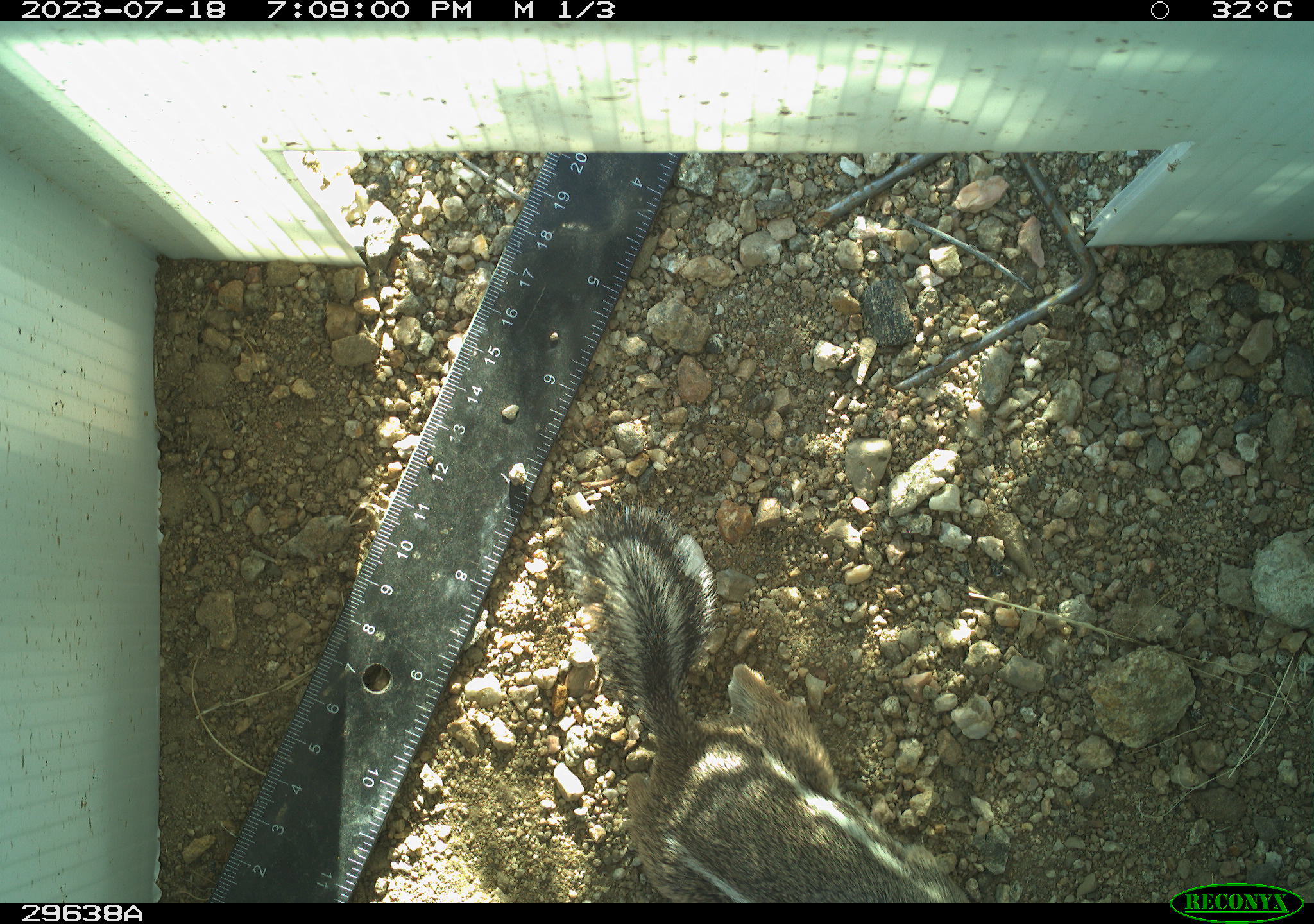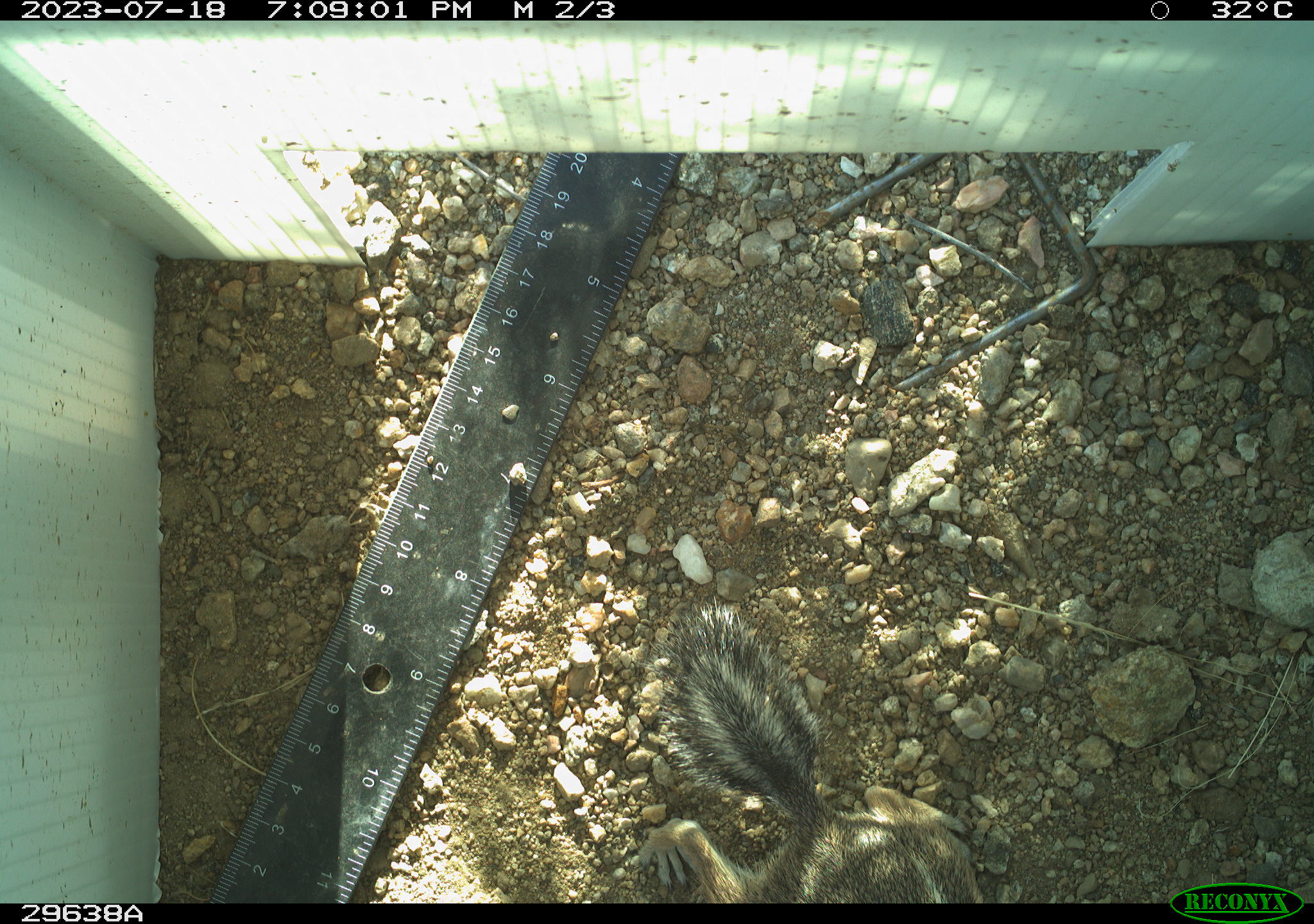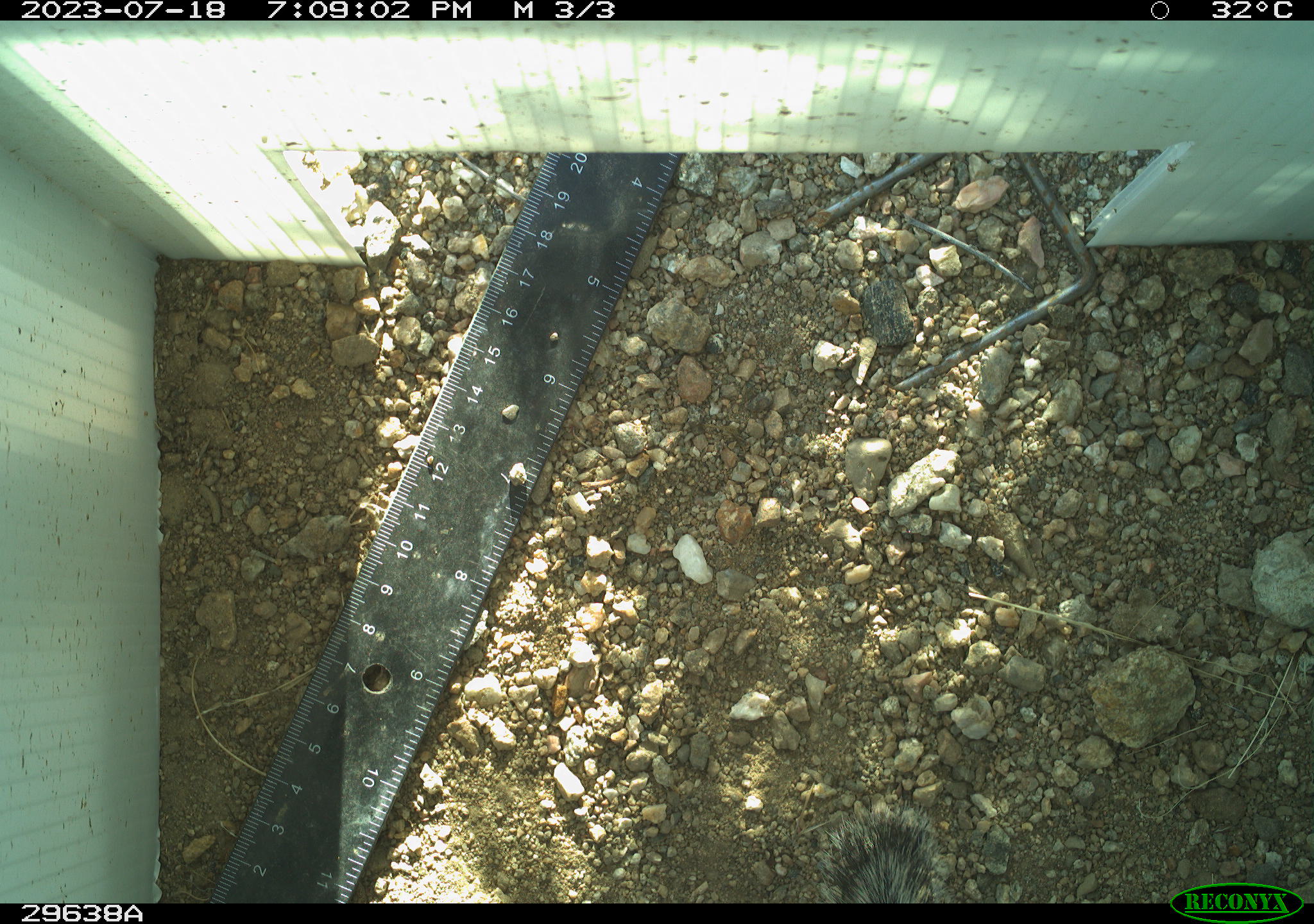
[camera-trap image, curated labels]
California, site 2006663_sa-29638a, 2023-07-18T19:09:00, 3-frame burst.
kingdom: Animalia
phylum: Chordata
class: Mammalia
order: Rodentia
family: Sciuridae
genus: Ammospermophilus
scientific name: Ammospermophilus leucurus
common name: white-tailed antelope squirrel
White-tailed antelope squirrel (Ammospermophilus leucurus).